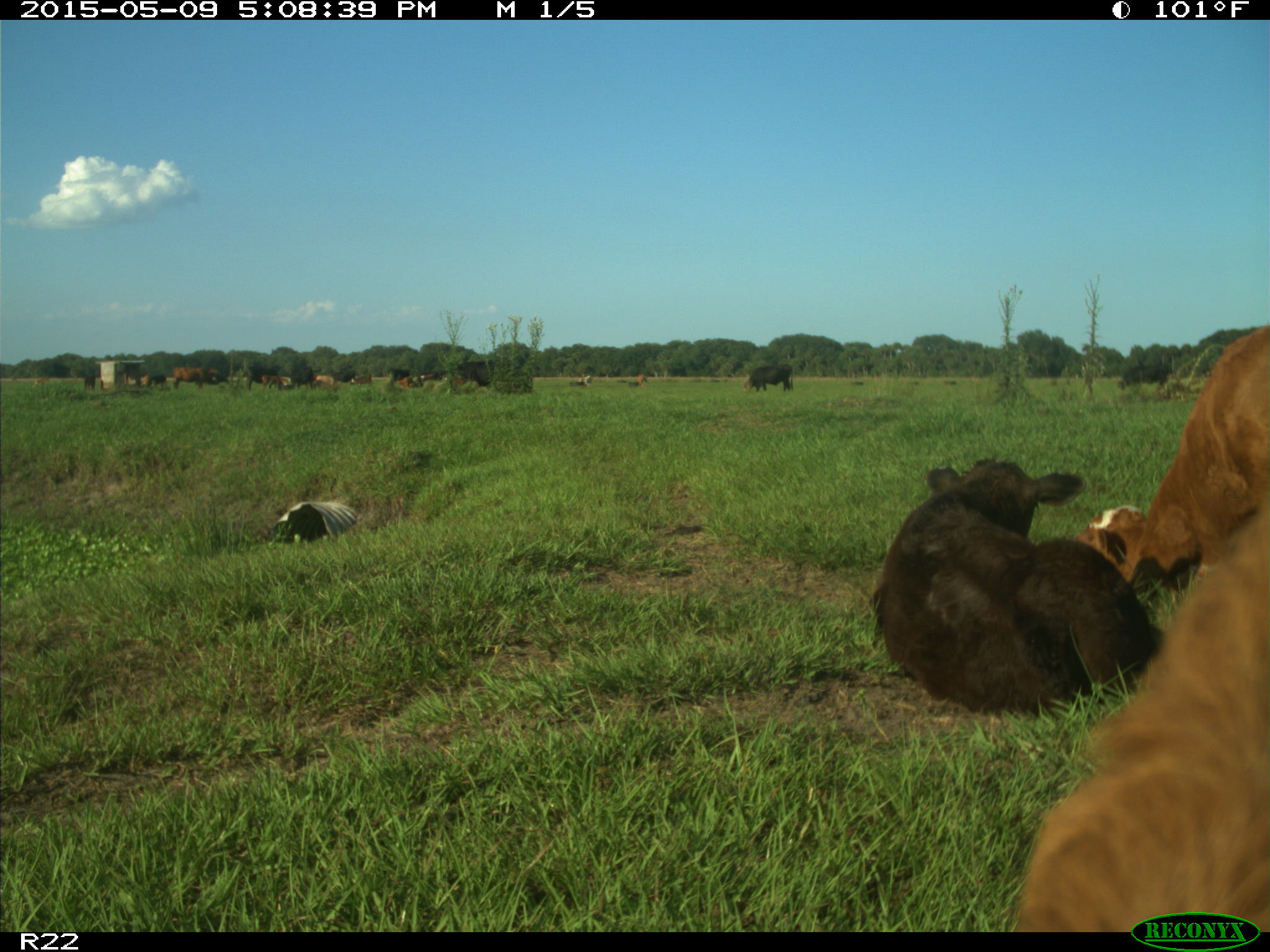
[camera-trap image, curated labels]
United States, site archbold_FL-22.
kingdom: Animalia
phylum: Chordata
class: Mammalia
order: Artiodactyla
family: Bovidae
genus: Bos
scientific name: Bos taurus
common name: domestic cow